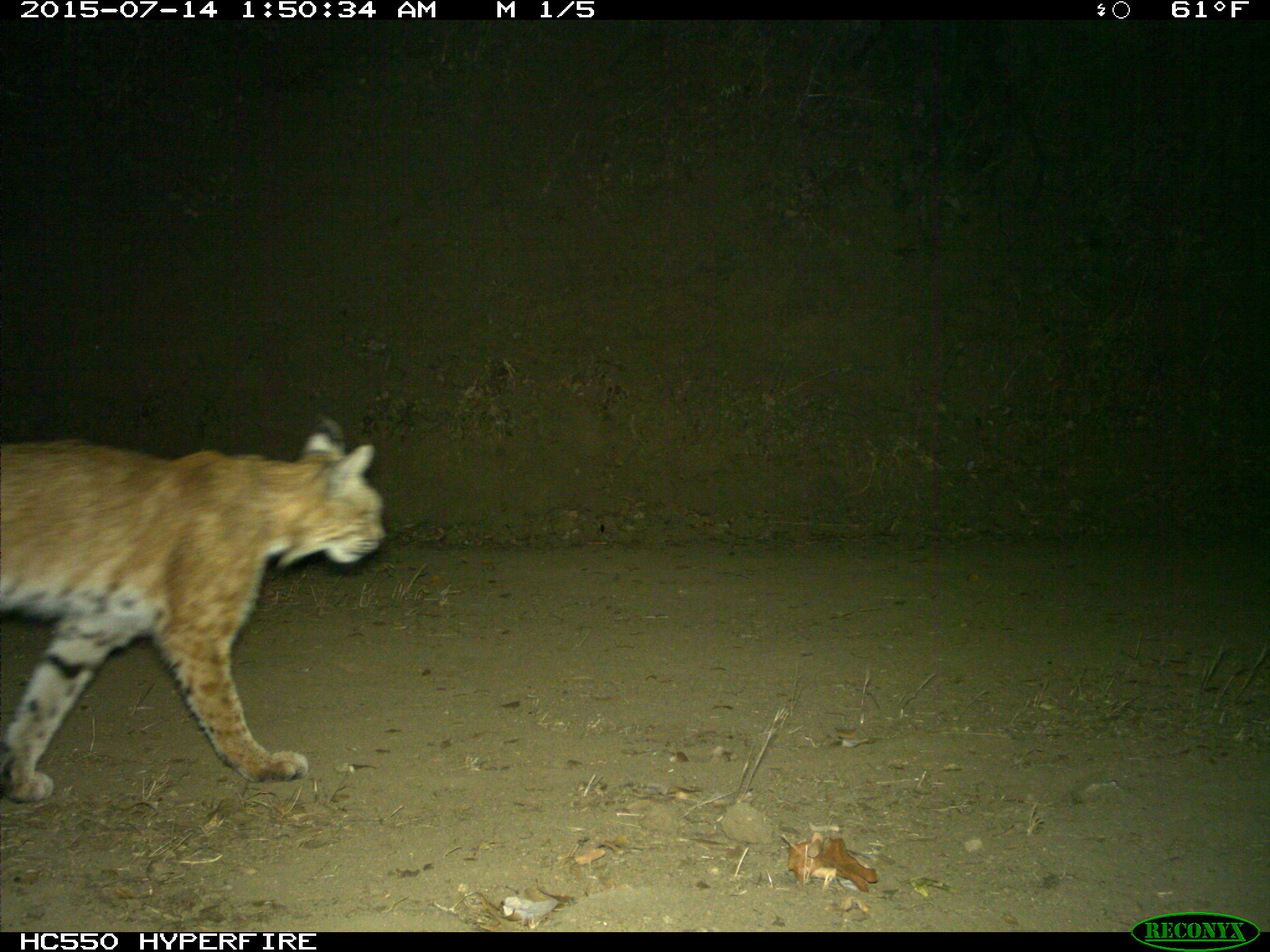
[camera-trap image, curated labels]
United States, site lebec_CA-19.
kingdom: Animalia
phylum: Chordata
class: Mammalia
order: Carnivora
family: Felidae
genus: Lynx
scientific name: Lynx rufus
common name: bobcat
Lynx rufus (bobcat).